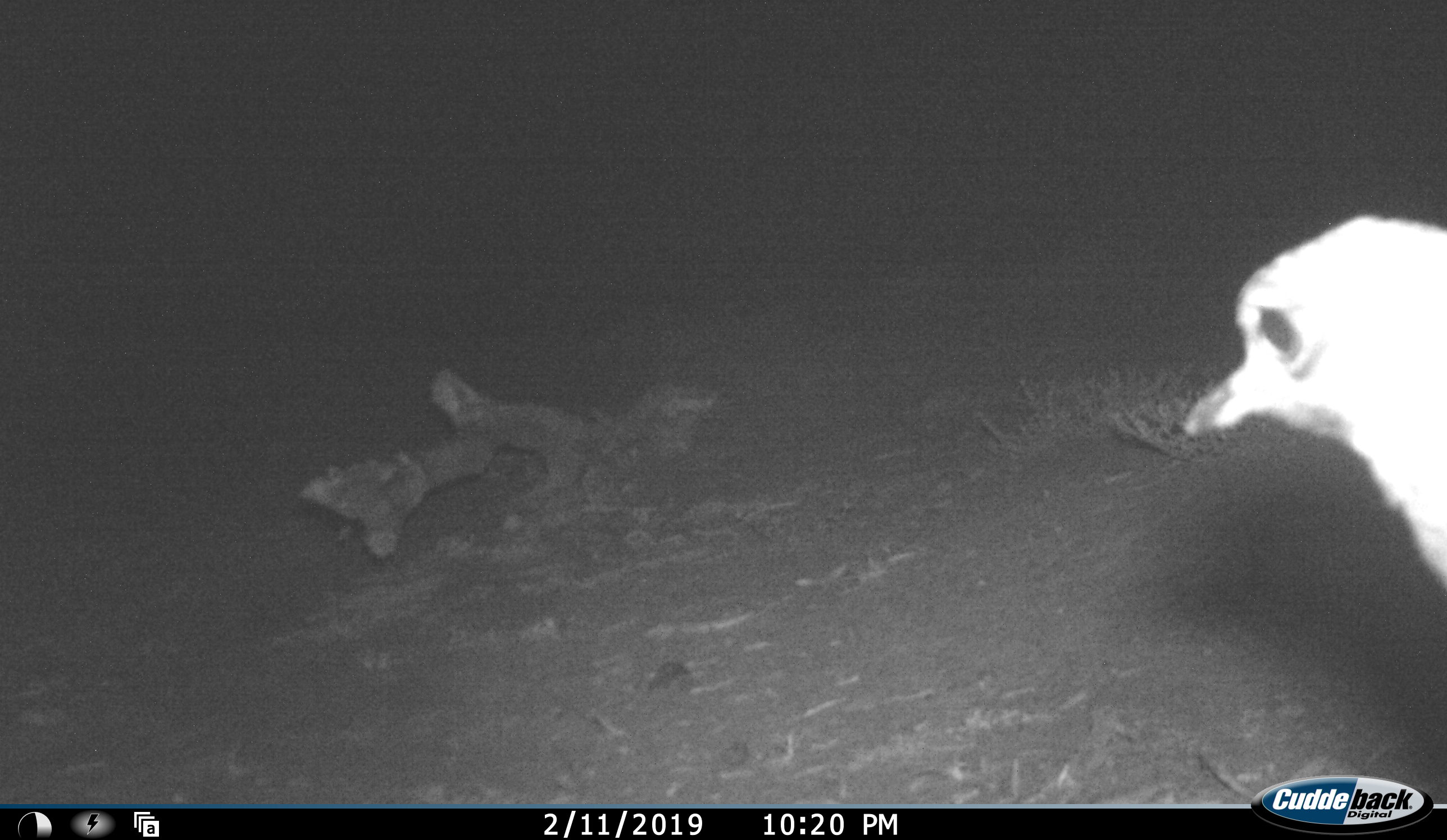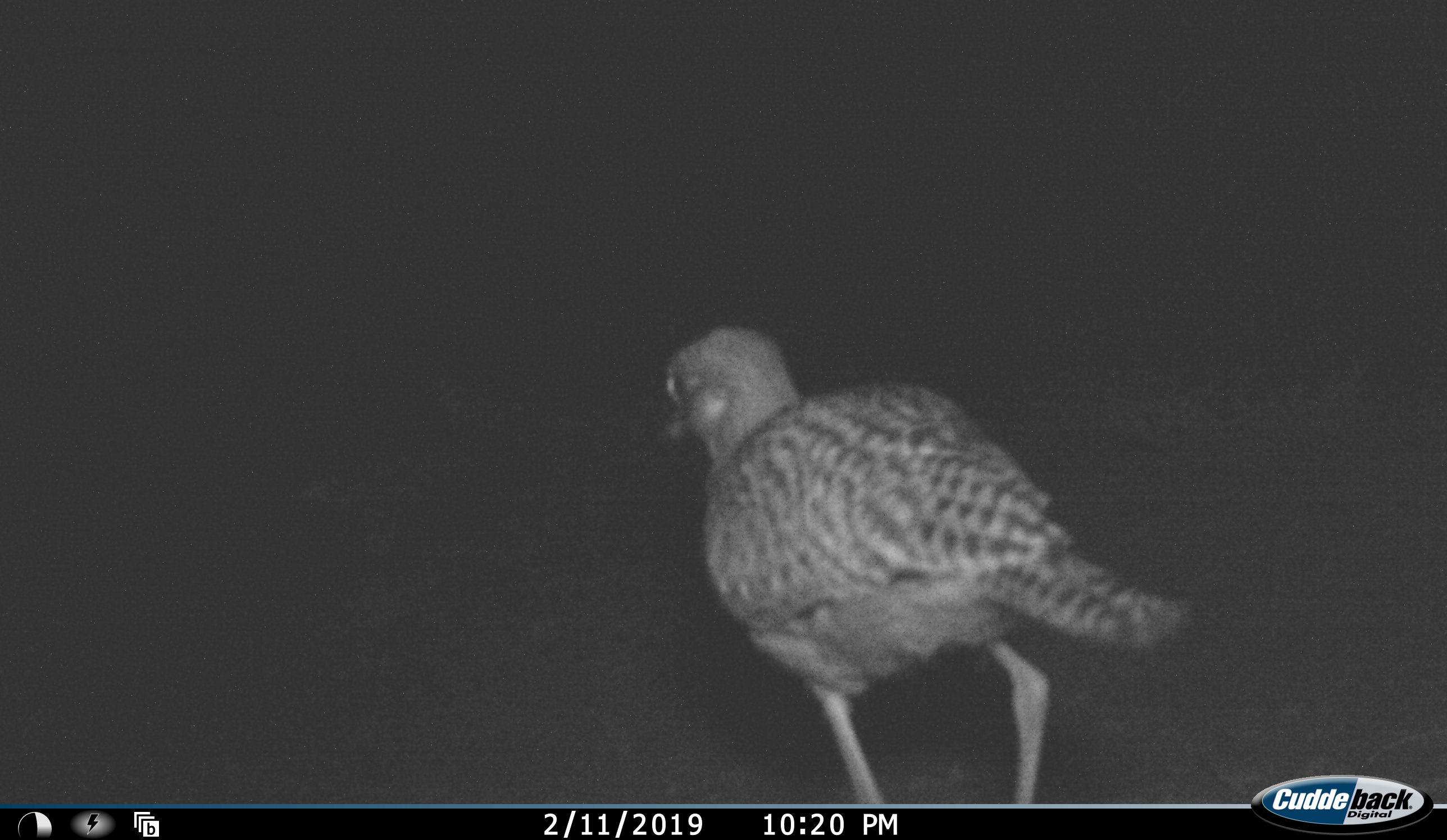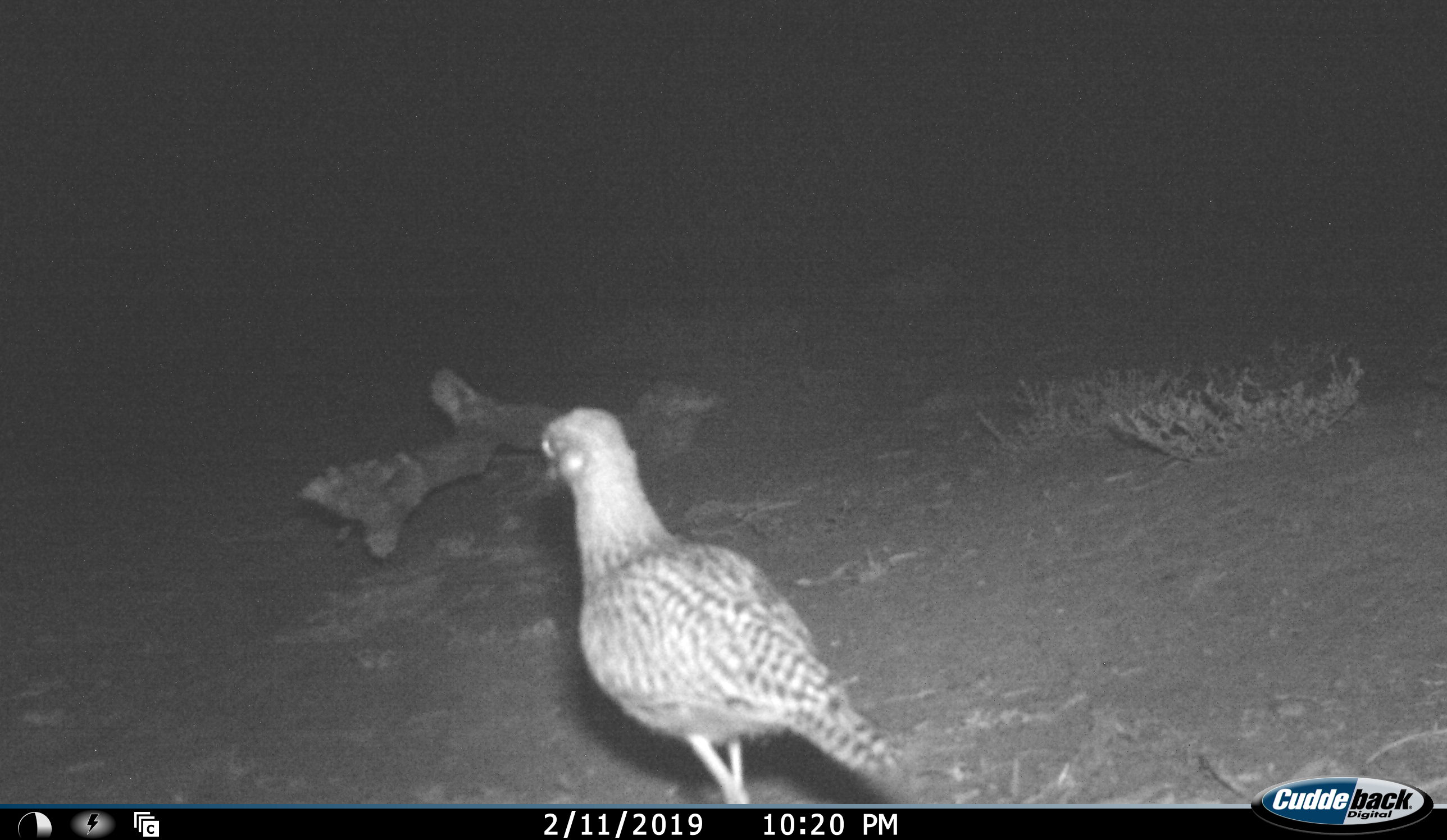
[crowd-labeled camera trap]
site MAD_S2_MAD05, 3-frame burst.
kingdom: Animalia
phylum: Chordata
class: Aves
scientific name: Aves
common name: bird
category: birdother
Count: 1.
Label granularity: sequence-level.